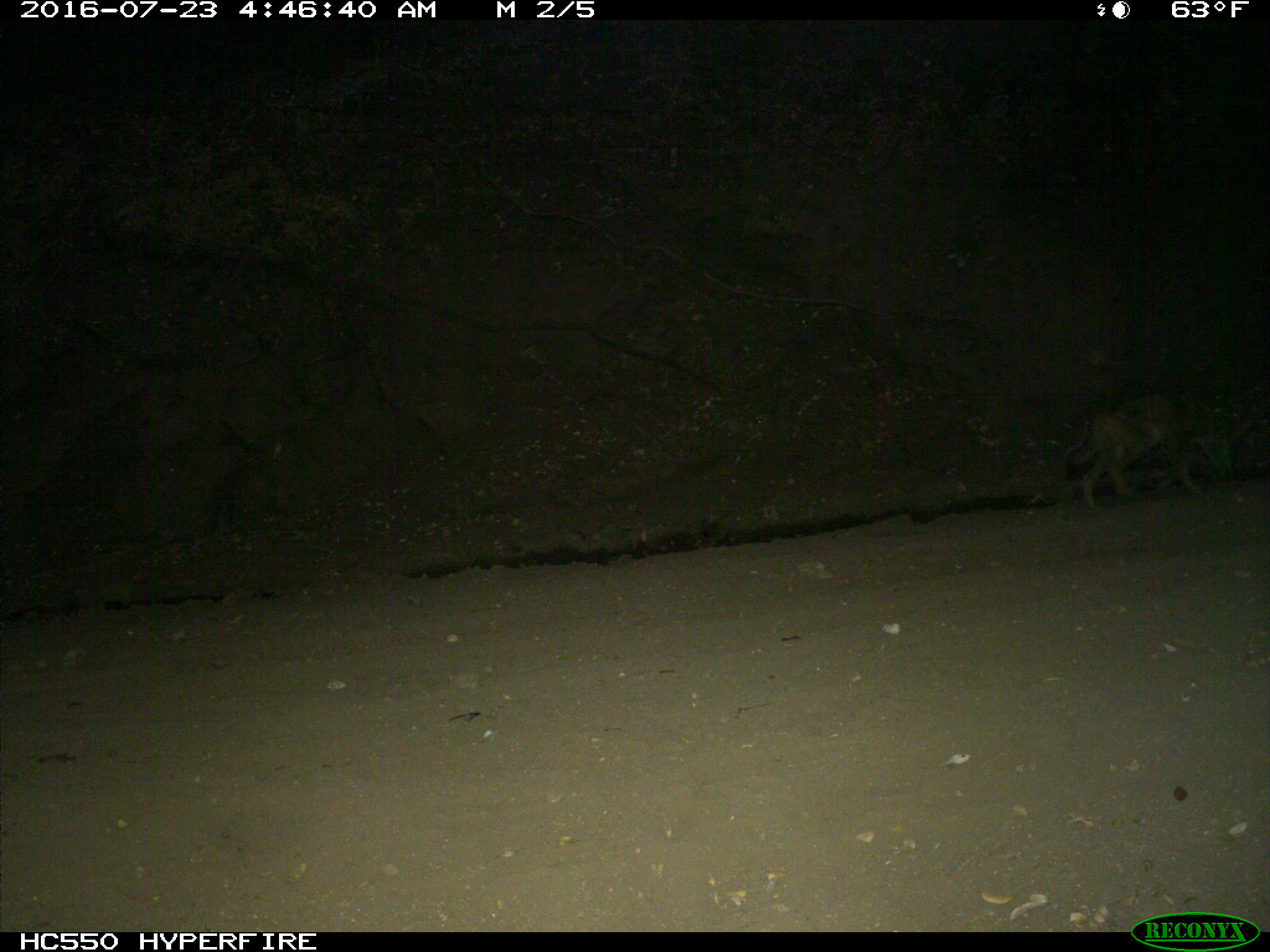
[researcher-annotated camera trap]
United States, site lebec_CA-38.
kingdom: Animalia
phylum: Chordata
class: Mammalia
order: Carnivora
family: Canidae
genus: Canis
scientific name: Canis latrans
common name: coyote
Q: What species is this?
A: Canis latrans (coyote).